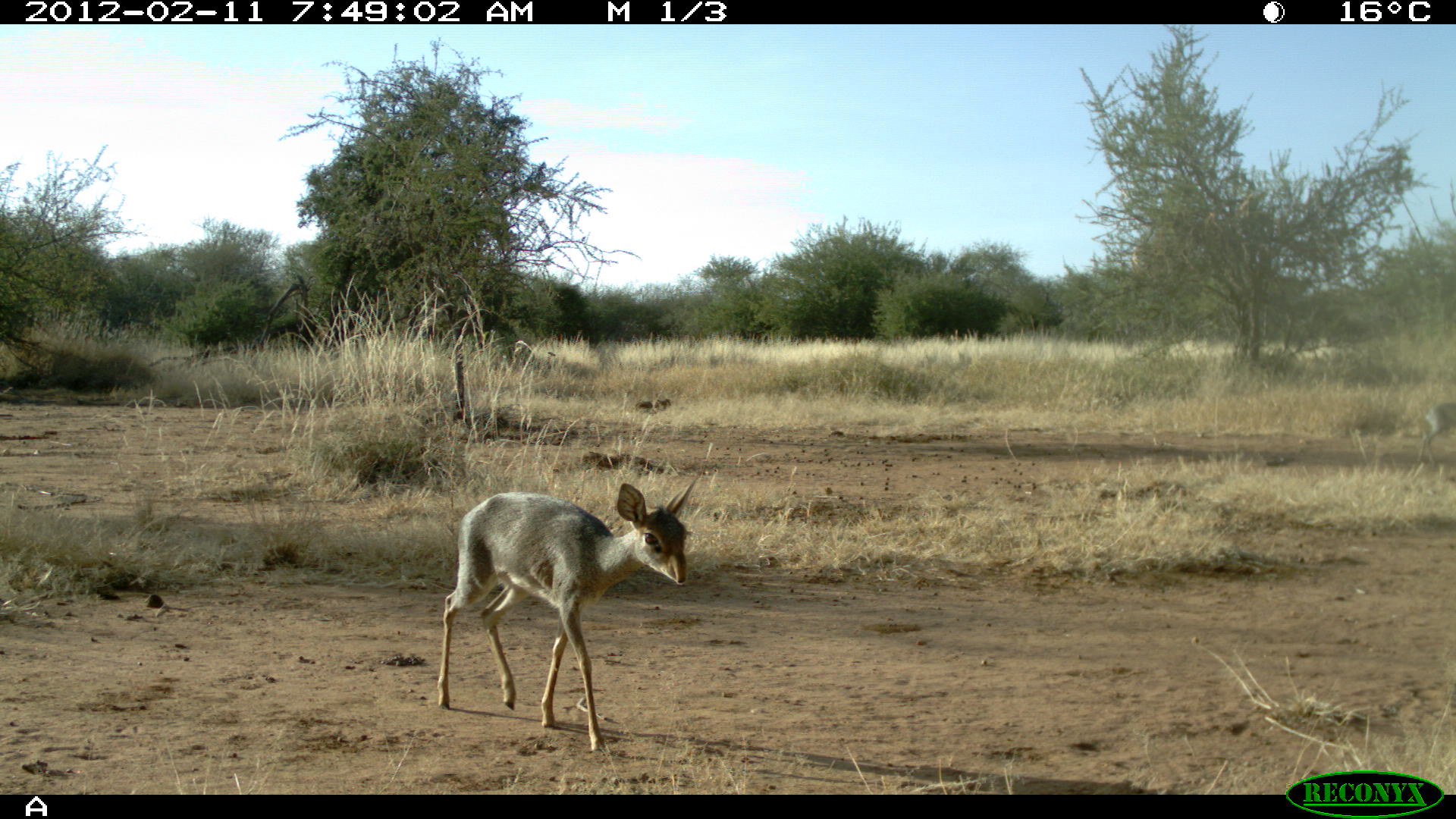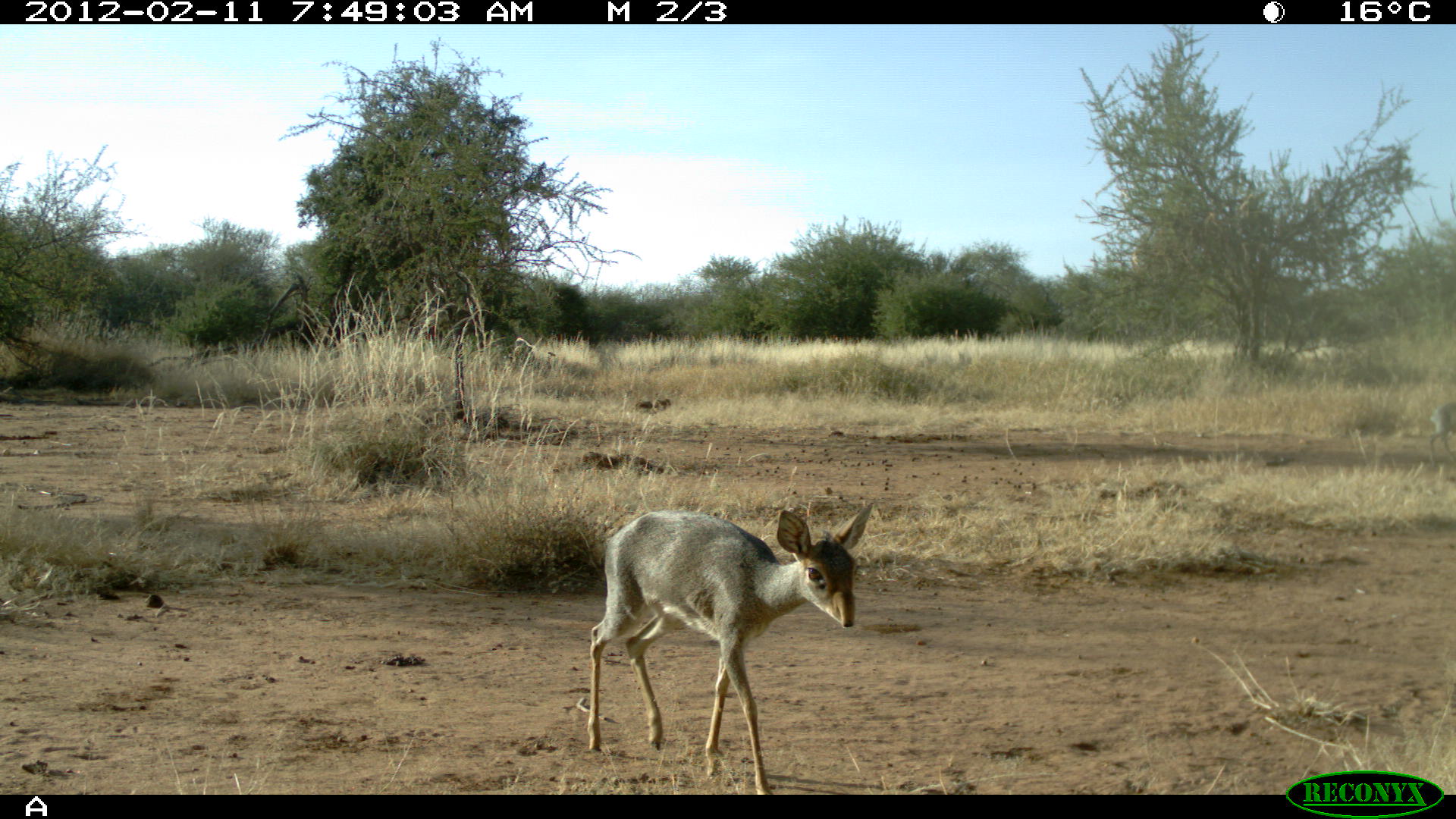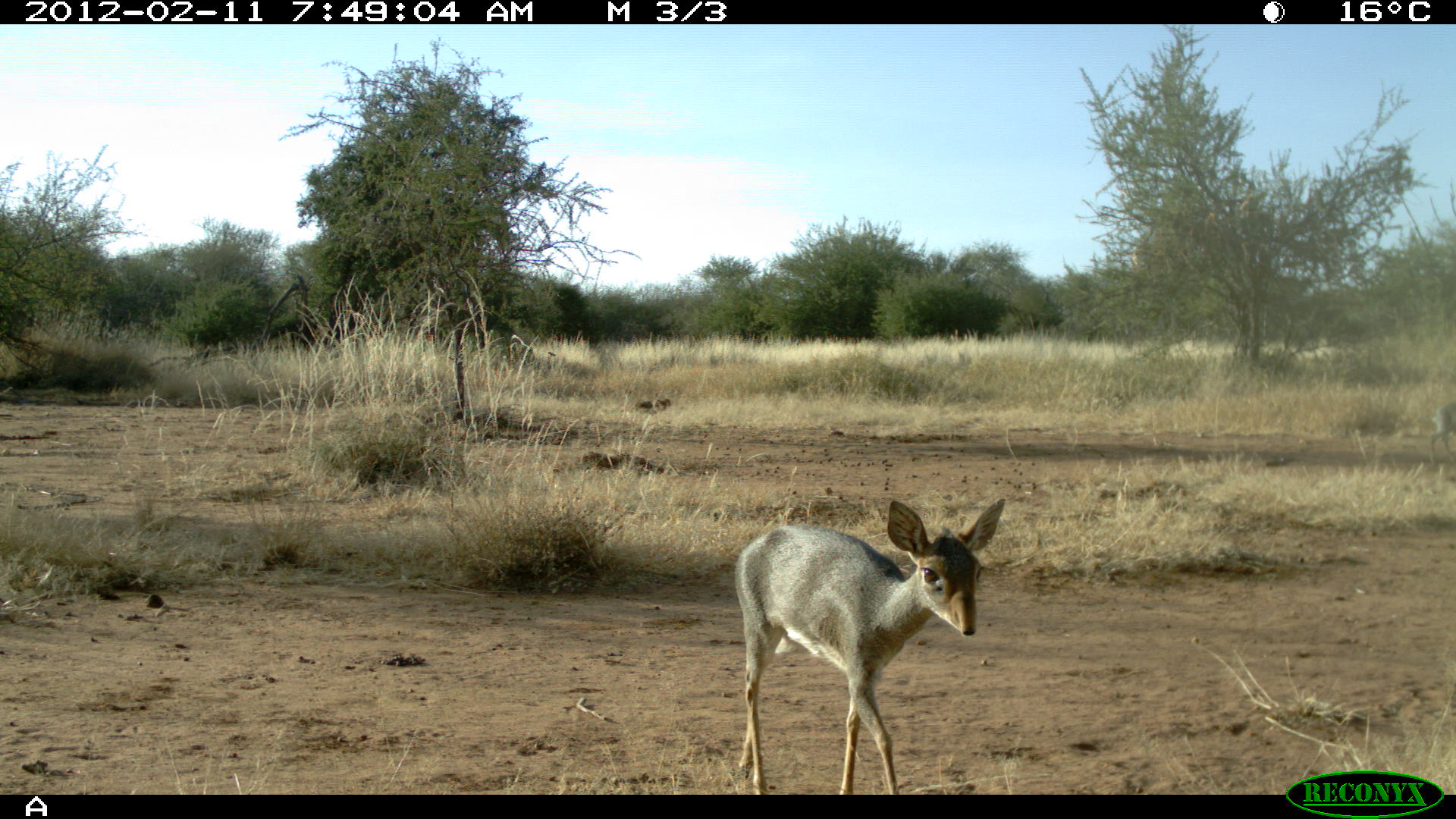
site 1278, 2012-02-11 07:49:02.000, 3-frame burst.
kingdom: Animalia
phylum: Chordata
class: Mammalia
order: Artiodactyla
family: Bovidae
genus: Madoqua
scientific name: Madoqua guentheri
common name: günther's dik-dik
Madoqua guentheri (günther's dik-dik), count 1.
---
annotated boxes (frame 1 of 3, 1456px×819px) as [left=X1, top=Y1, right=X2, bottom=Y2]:
madoqua guentheri: [left=433, top=474, right=696, bottom=752]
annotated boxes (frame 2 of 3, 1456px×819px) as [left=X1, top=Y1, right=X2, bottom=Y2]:
madoqua guentheri: [left=587, top=502, right=874, bottom=795]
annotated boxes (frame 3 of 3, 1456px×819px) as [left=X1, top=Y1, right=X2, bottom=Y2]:
madoqua guentheri: [left=733, top=498, right=1005, bottom=795]